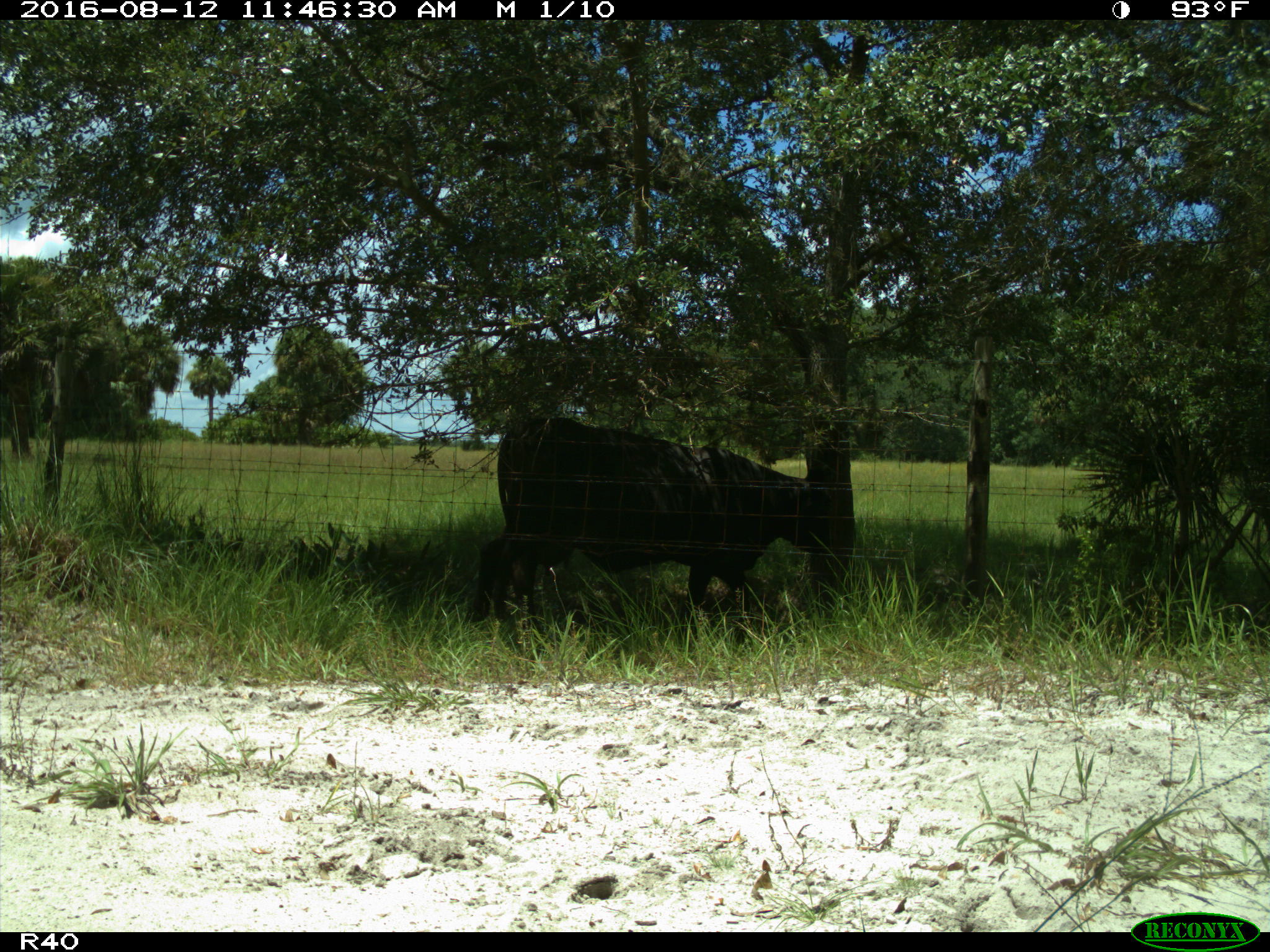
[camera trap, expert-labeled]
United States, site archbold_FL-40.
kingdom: Animalia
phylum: Chordata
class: Mammalia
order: Artiodactyla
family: Bovidae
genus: Bos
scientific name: Bos taurus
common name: domestic cow